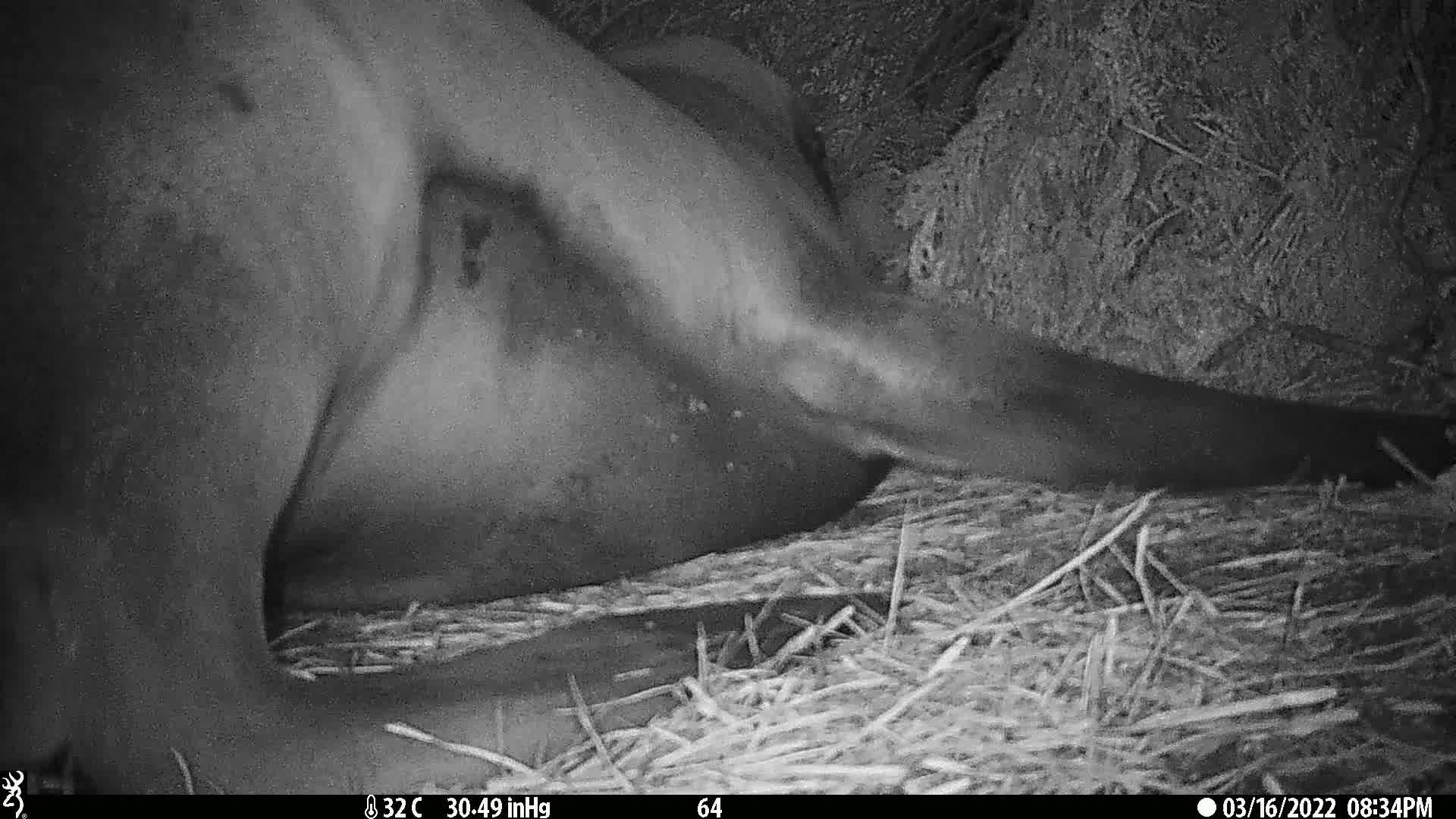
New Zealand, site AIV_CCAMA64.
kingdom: Animalia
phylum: Chordata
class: Mammalia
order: Carnivora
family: Otariidae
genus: Phocarctos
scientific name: Phocarctos hookeri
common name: new zealand sea lion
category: sealion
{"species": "sealion (new zealand sea lion) (Phocarctos hookeri)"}